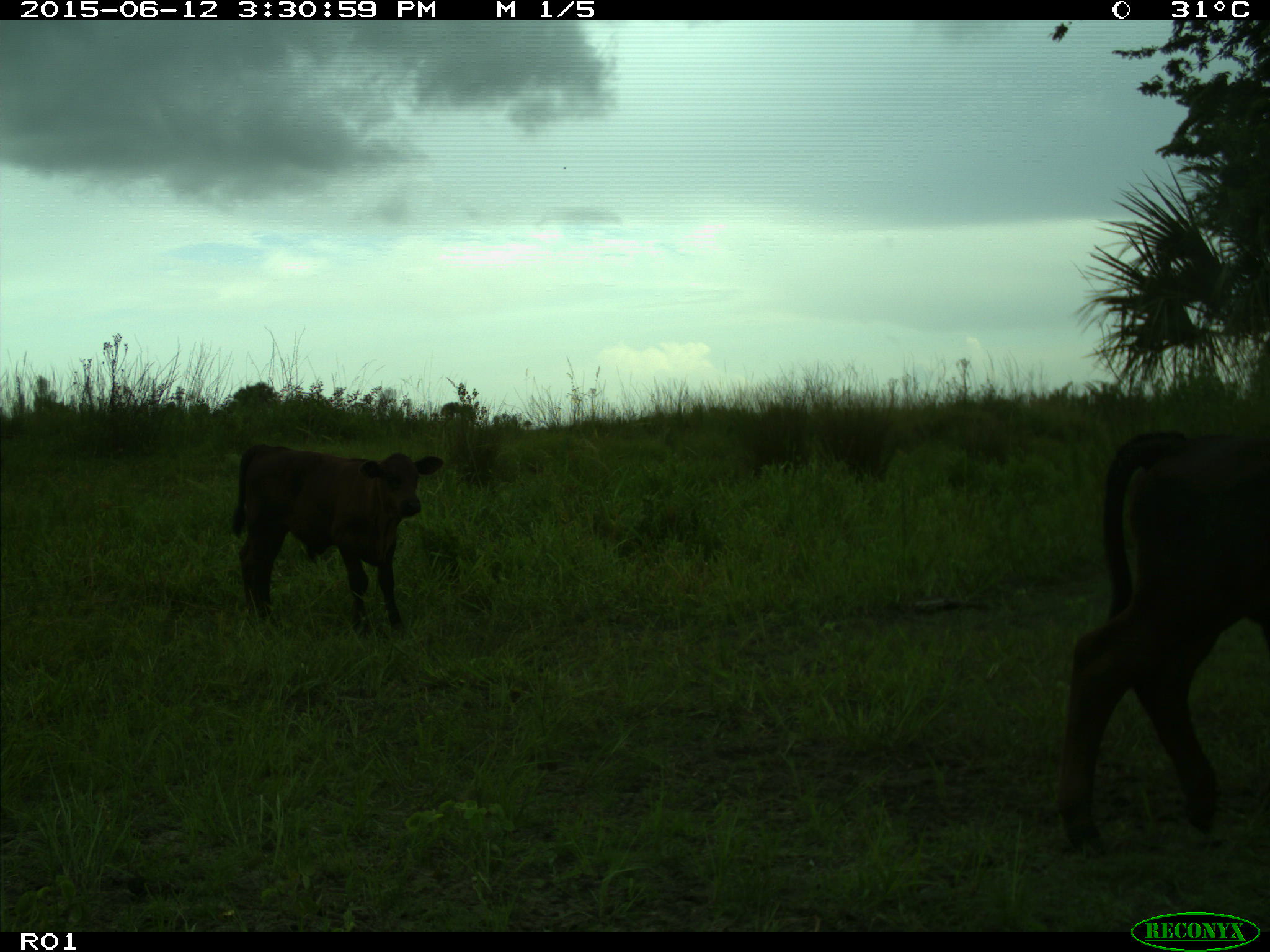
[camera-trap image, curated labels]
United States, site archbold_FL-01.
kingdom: Animalia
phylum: Chordata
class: Mammalia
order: Artiodactyla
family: Bovidae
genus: Bos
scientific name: Bos taurus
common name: domestic cow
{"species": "Bos taurus (domestic cow)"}